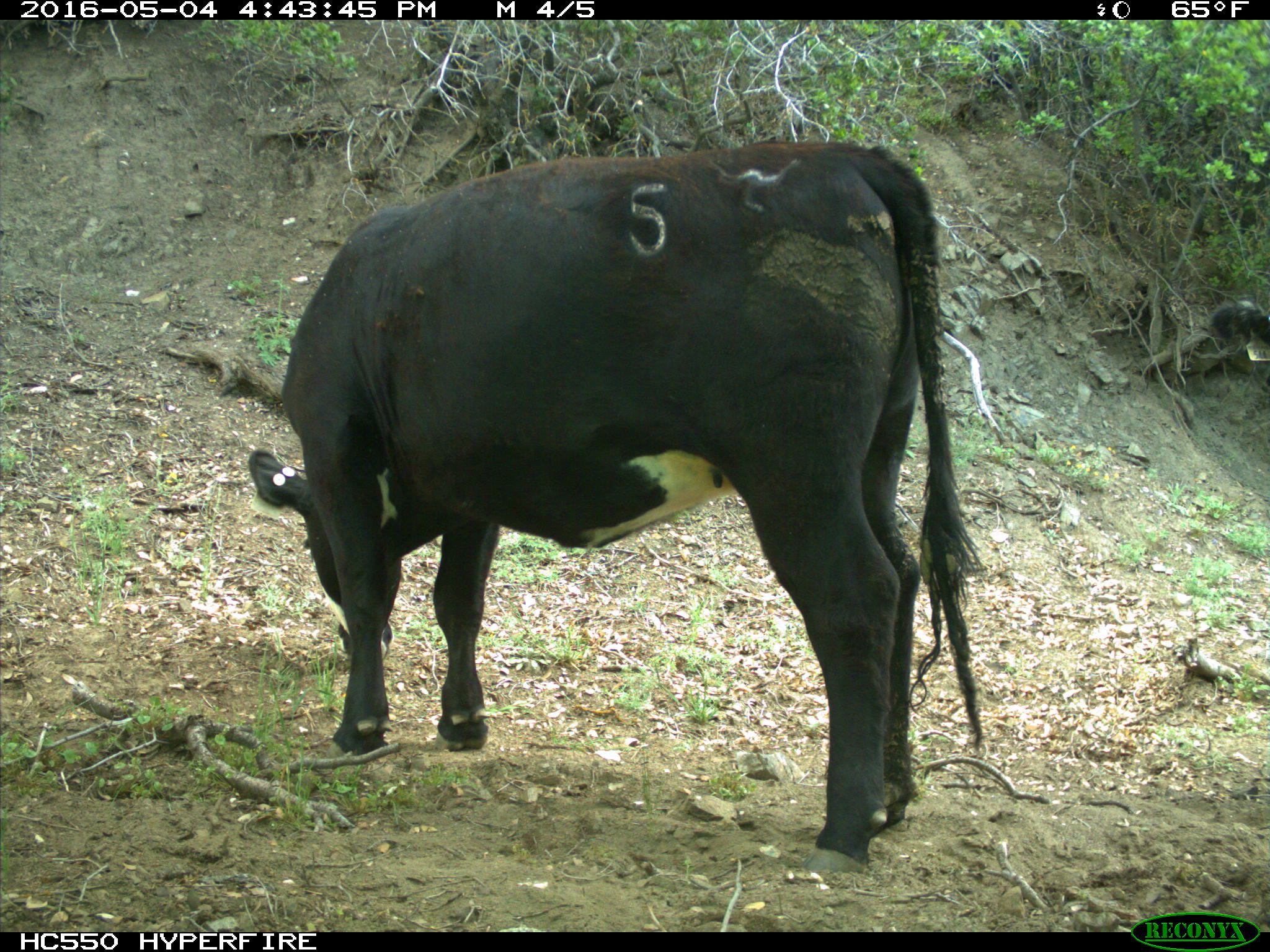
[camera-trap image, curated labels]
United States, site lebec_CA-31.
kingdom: Animalia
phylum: Chordata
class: Mammalia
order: Artiodactyla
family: Bovidae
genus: Bos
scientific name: Bos taurus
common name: domestic cow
Bos taurus (domestic cow).